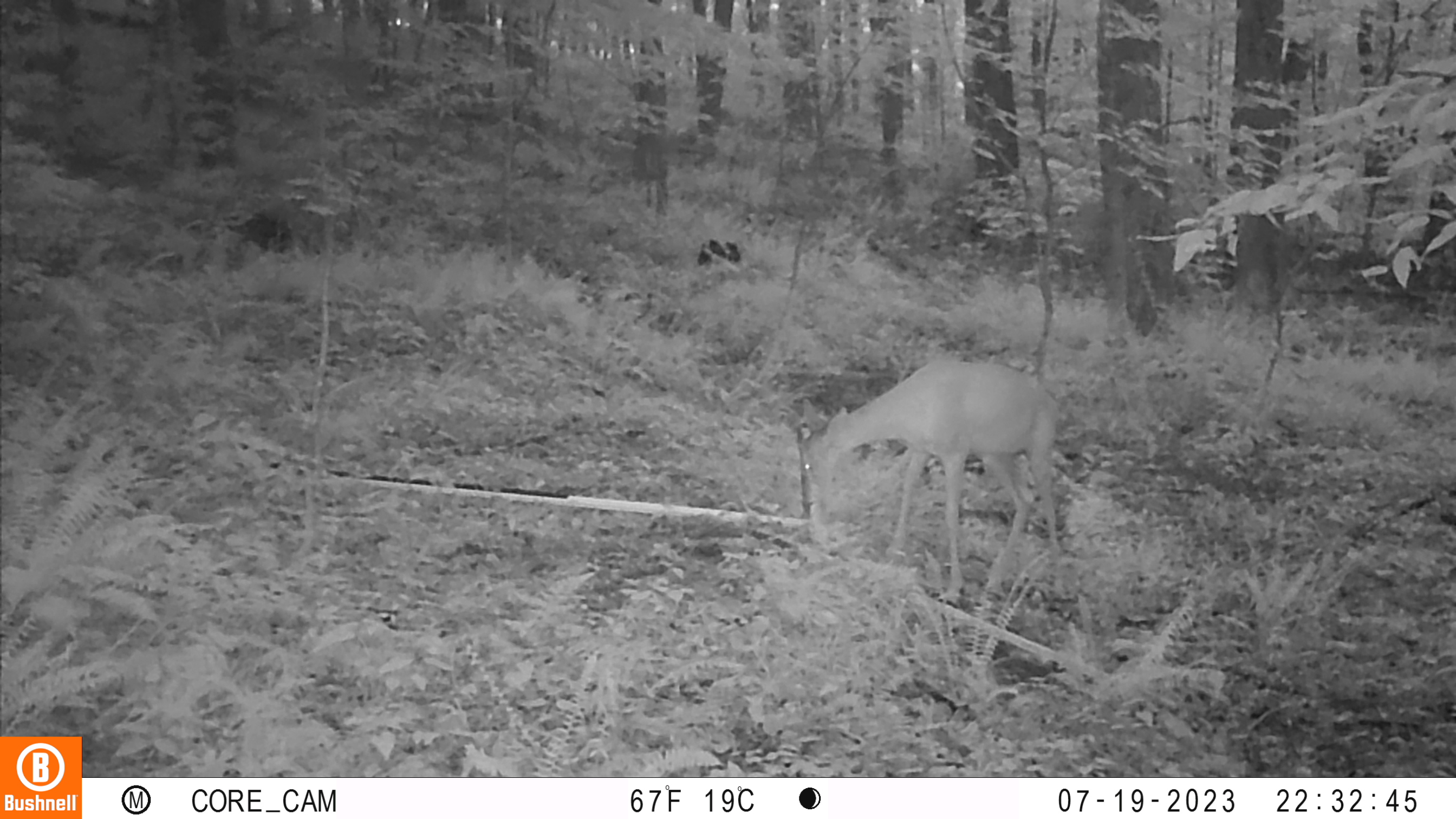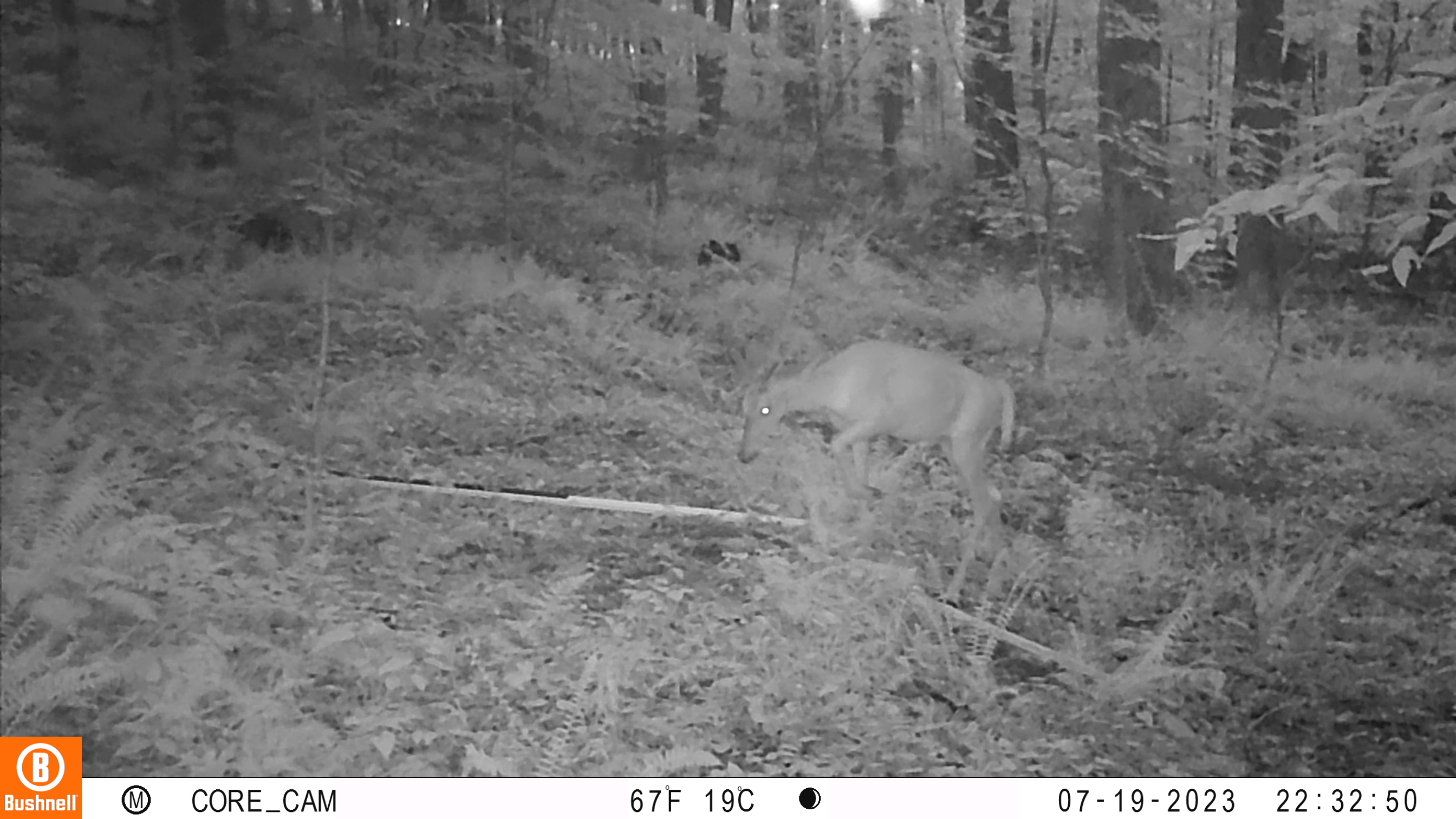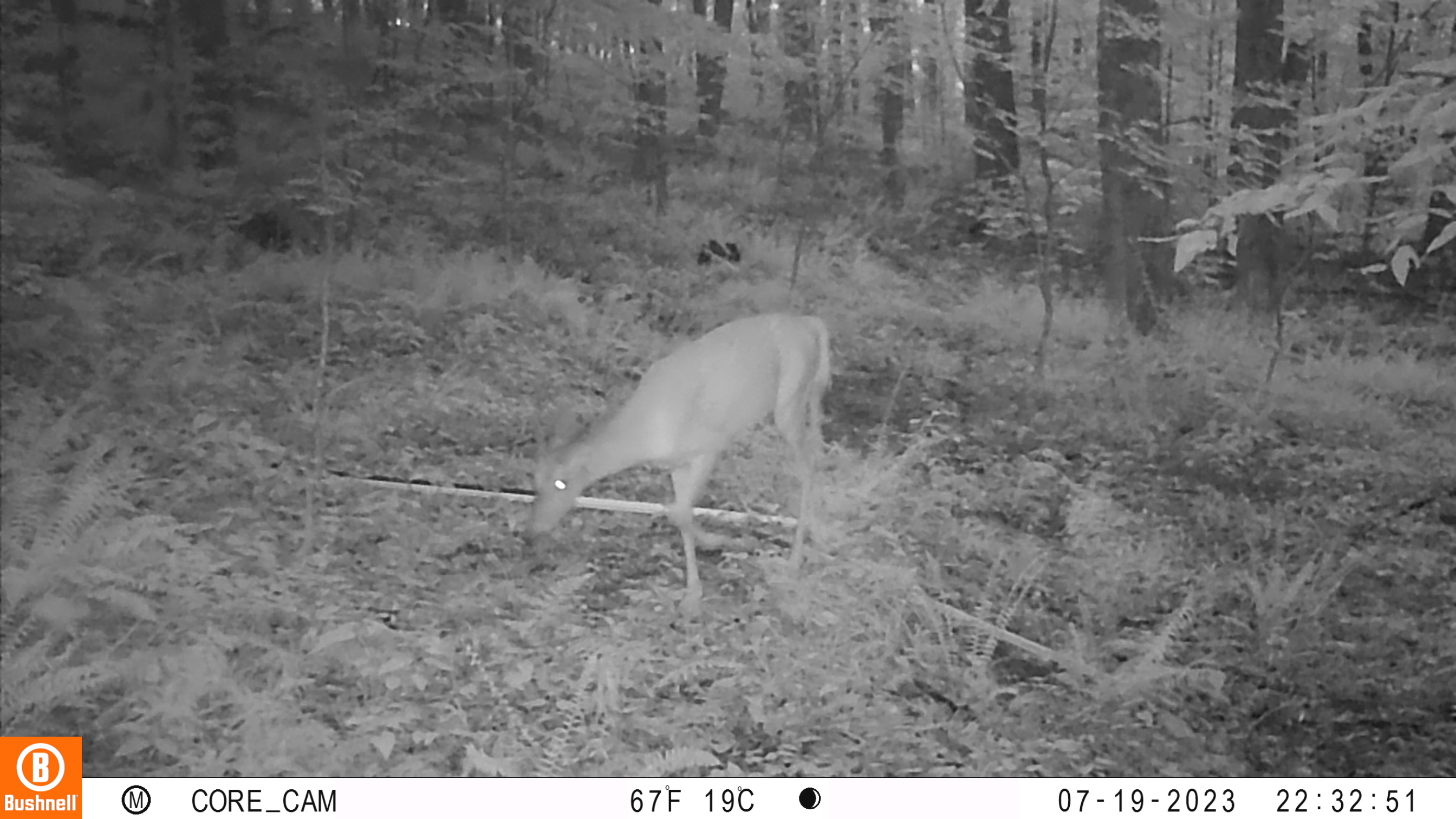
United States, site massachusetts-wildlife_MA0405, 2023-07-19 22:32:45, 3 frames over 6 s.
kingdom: Animalia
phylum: Chordata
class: Mammalia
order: Artiodactyla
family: Cervidae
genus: Odocoileus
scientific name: Odocoileus virginianus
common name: white-tailed deer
White-tailed deer (Odocoileus virginianus).